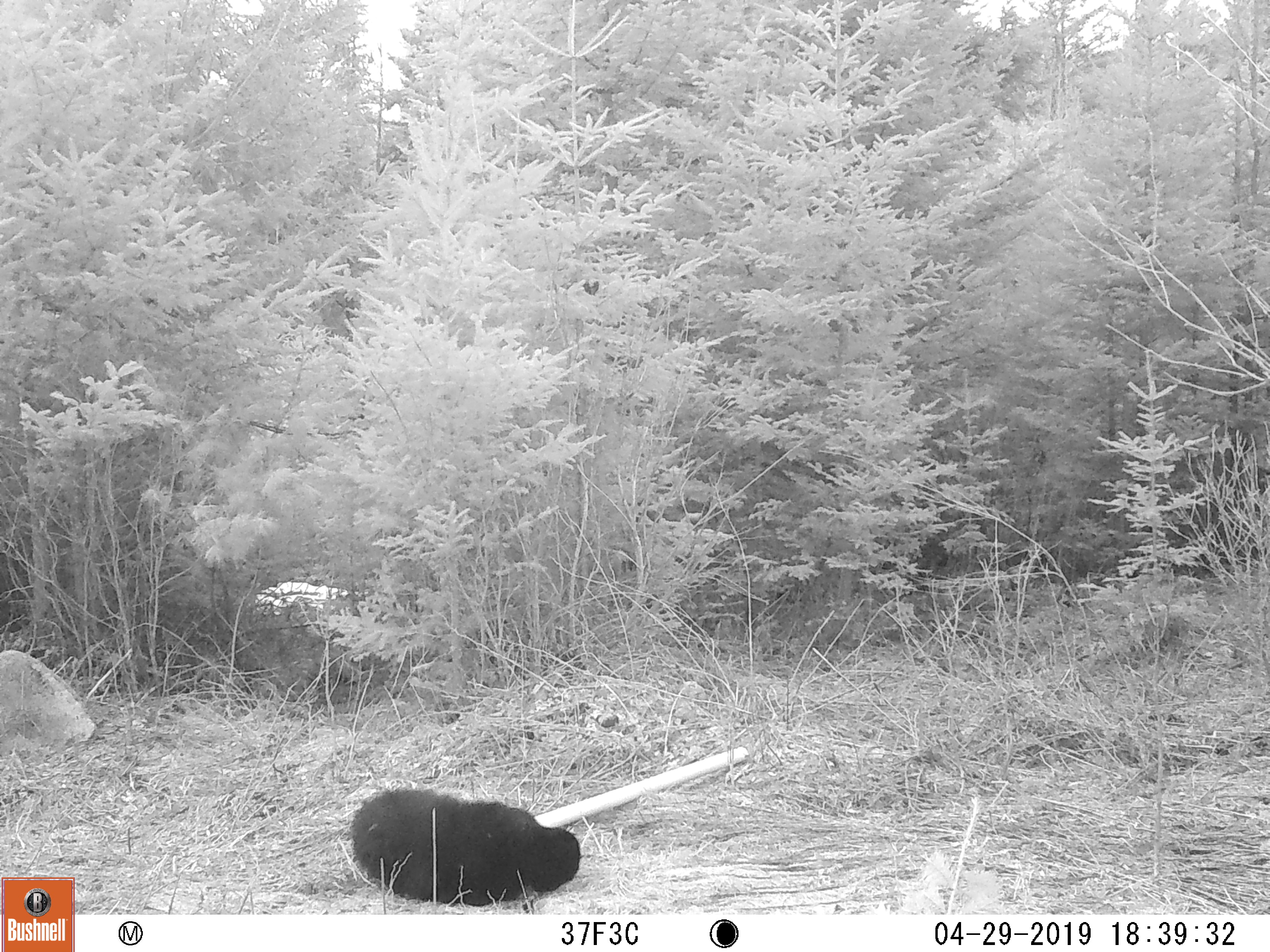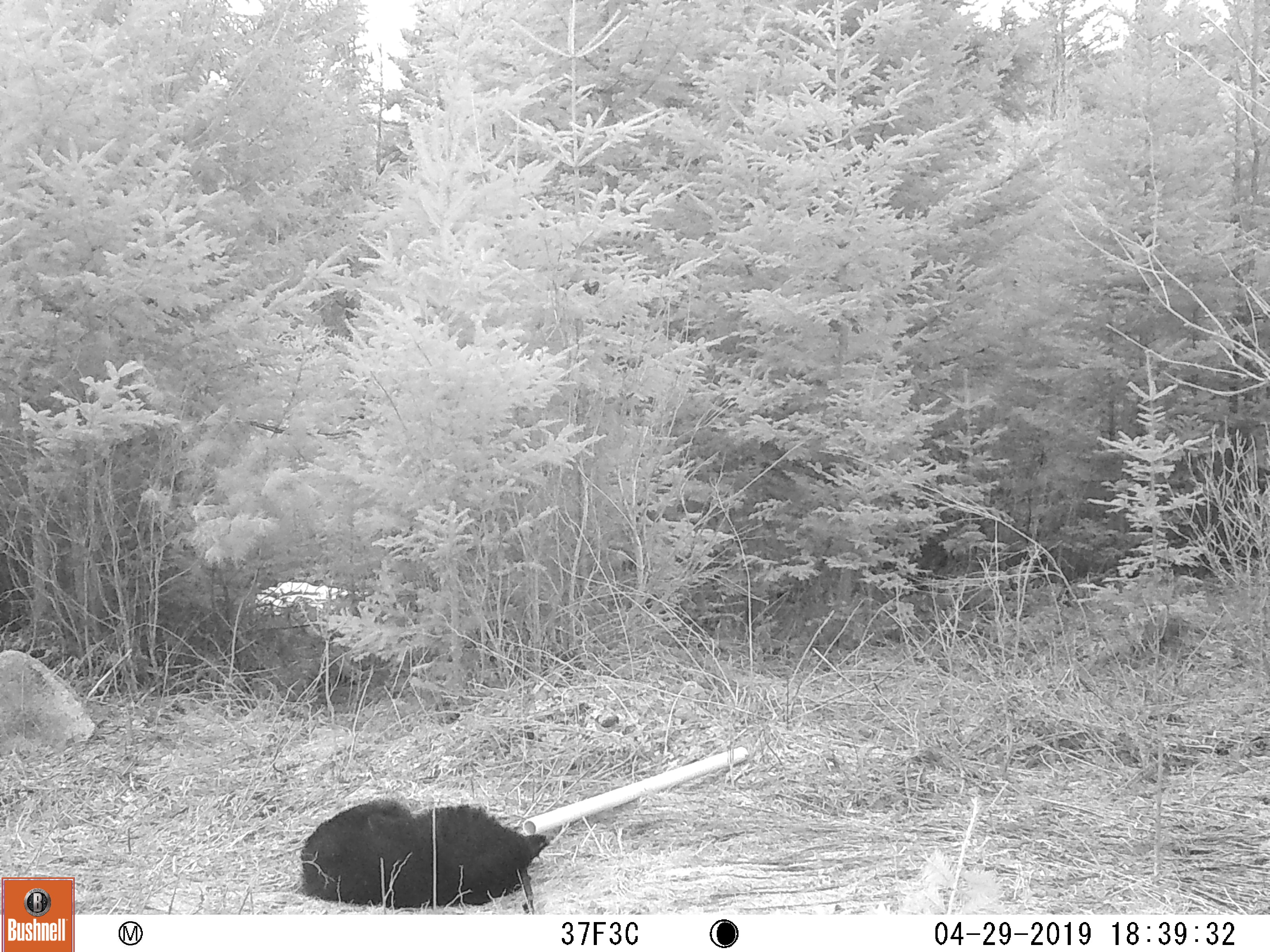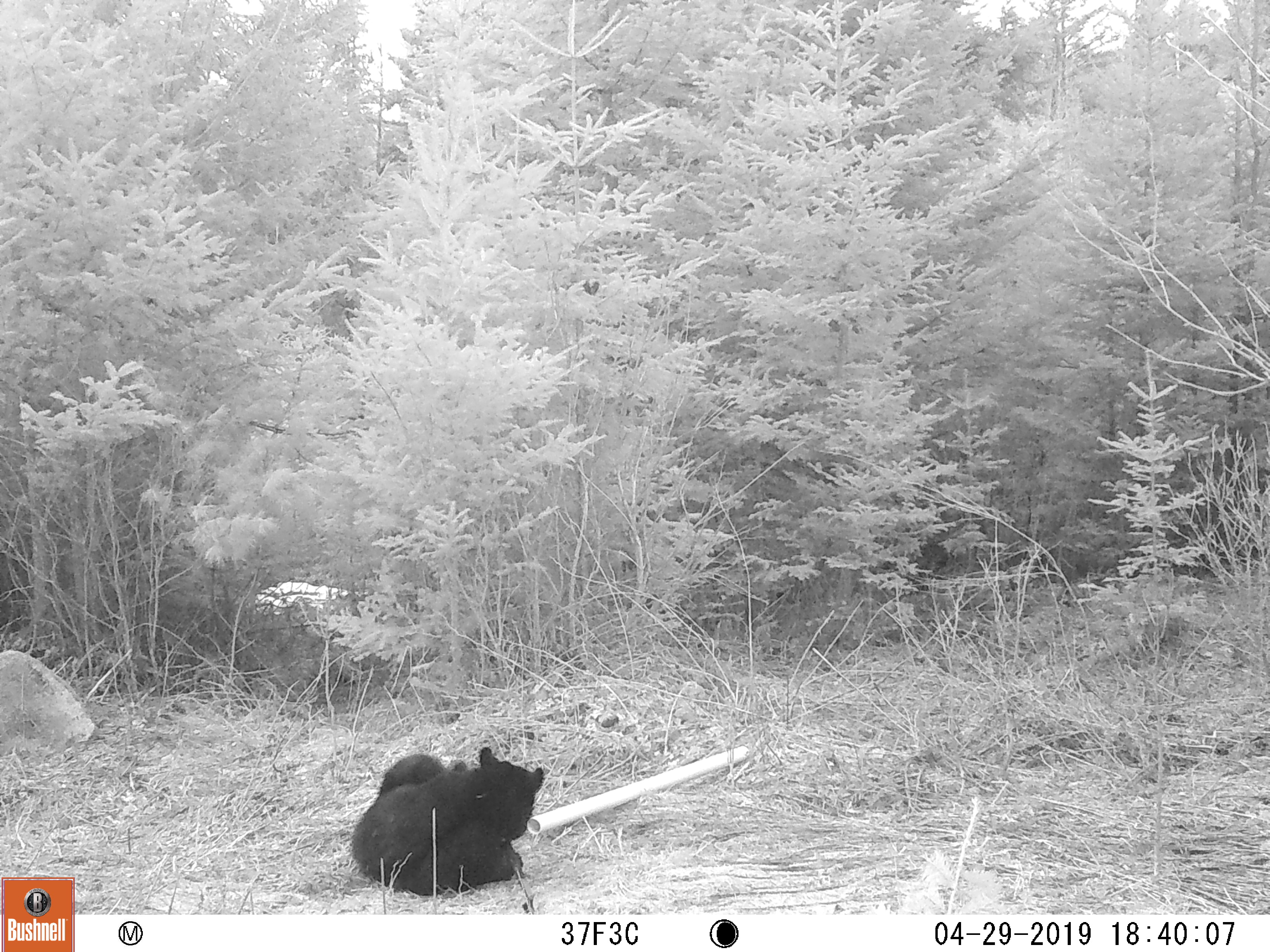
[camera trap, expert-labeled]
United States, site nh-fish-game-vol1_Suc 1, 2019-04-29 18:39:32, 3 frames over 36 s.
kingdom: Animalia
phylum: Chordata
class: Mammalia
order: Carnivora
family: Ursidae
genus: Ursus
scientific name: Ursus americanus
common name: black bear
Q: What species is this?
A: Black bear (Ursus americanus).